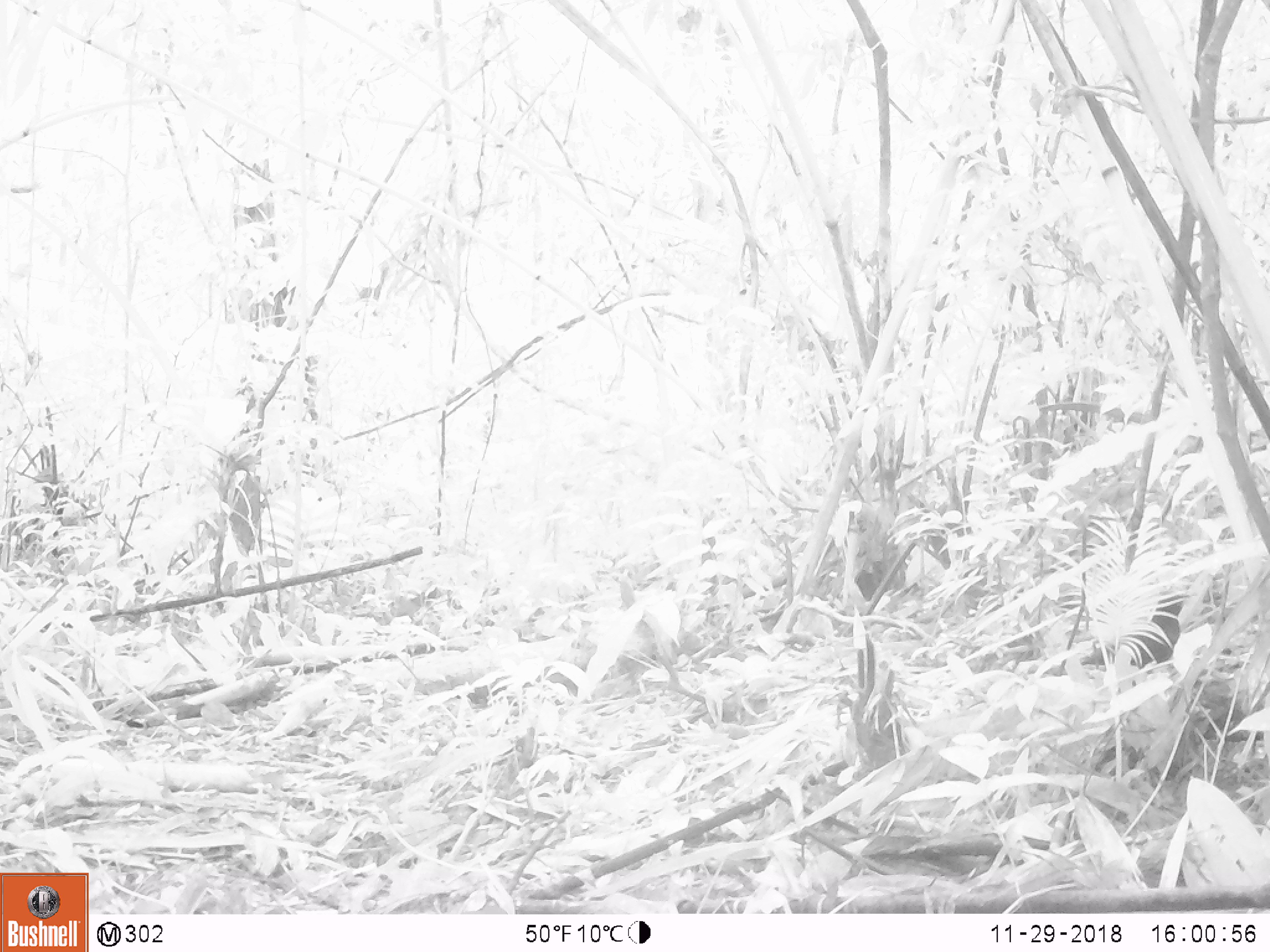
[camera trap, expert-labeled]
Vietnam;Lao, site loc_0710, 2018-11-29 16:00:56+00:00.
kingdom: Animalia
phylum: Chordata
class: Aves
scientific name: Aves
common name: bird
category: unidentified bird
Unidentified bird (bird) (Aves). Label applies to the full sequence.